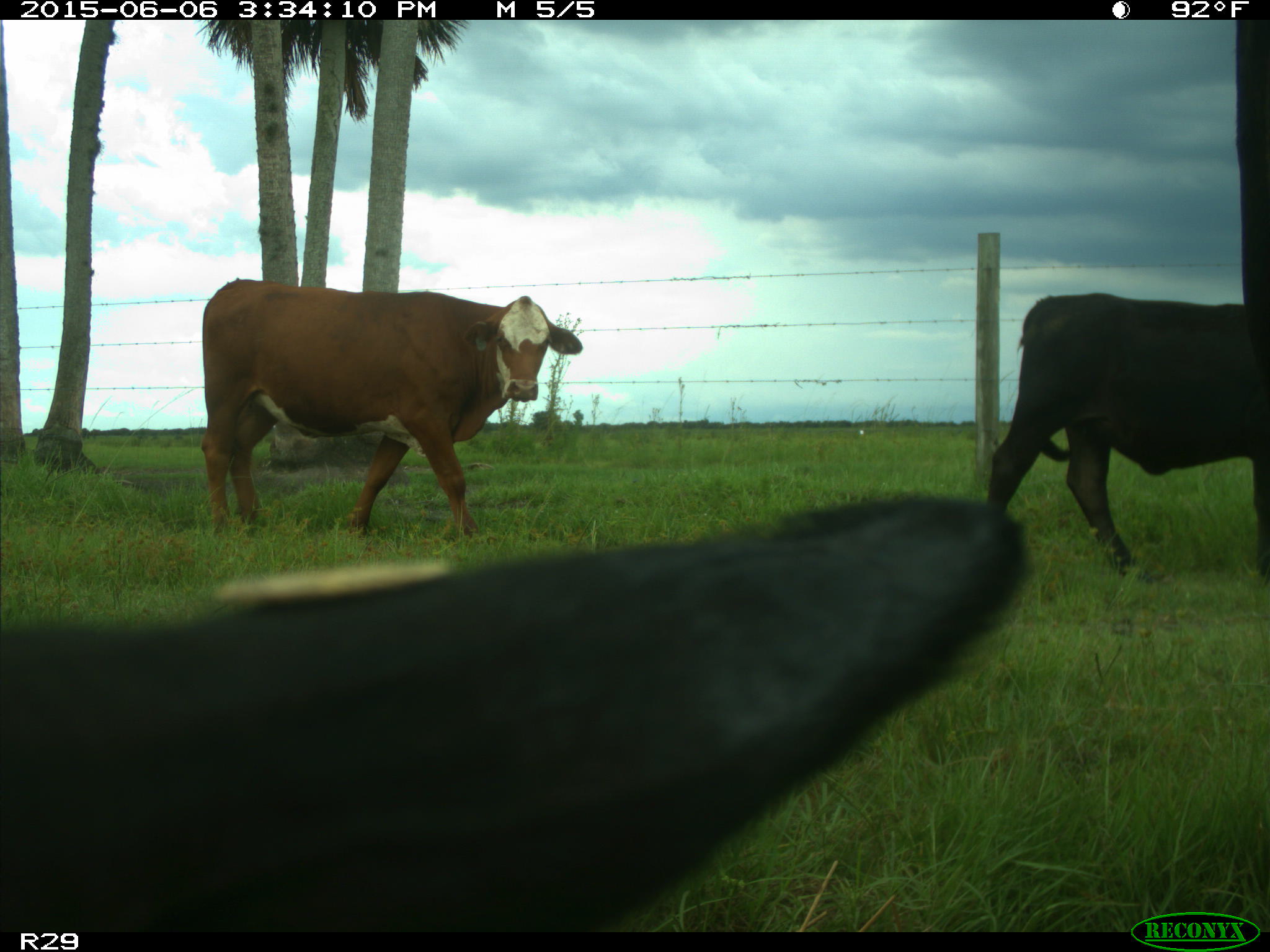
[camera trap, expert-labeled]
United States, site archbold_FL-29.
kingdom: Animalia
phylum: Chordata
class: Mammalia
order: Artiodactyla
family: Bovidae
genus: Bos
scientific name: Bos taurus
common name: domestic cow